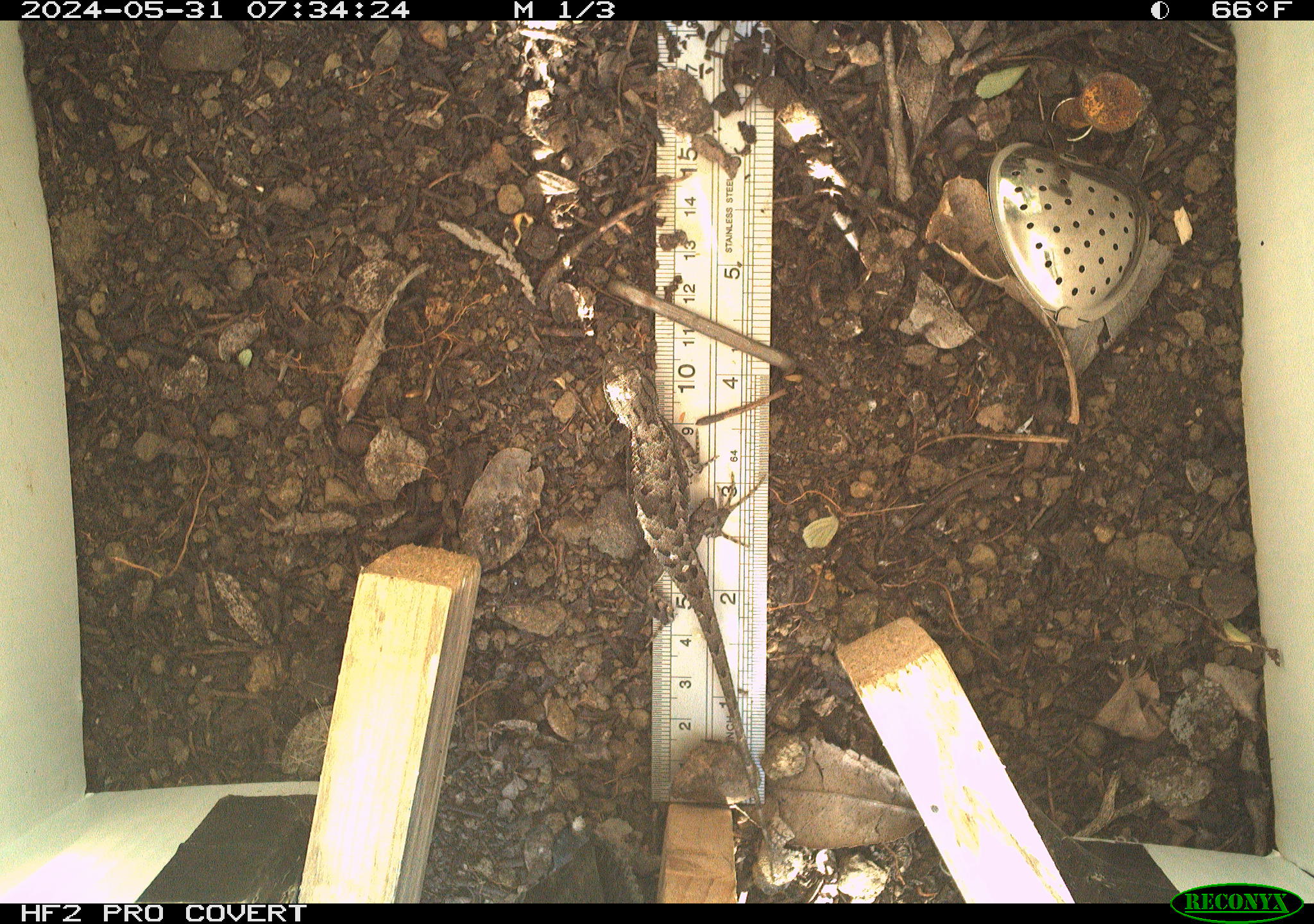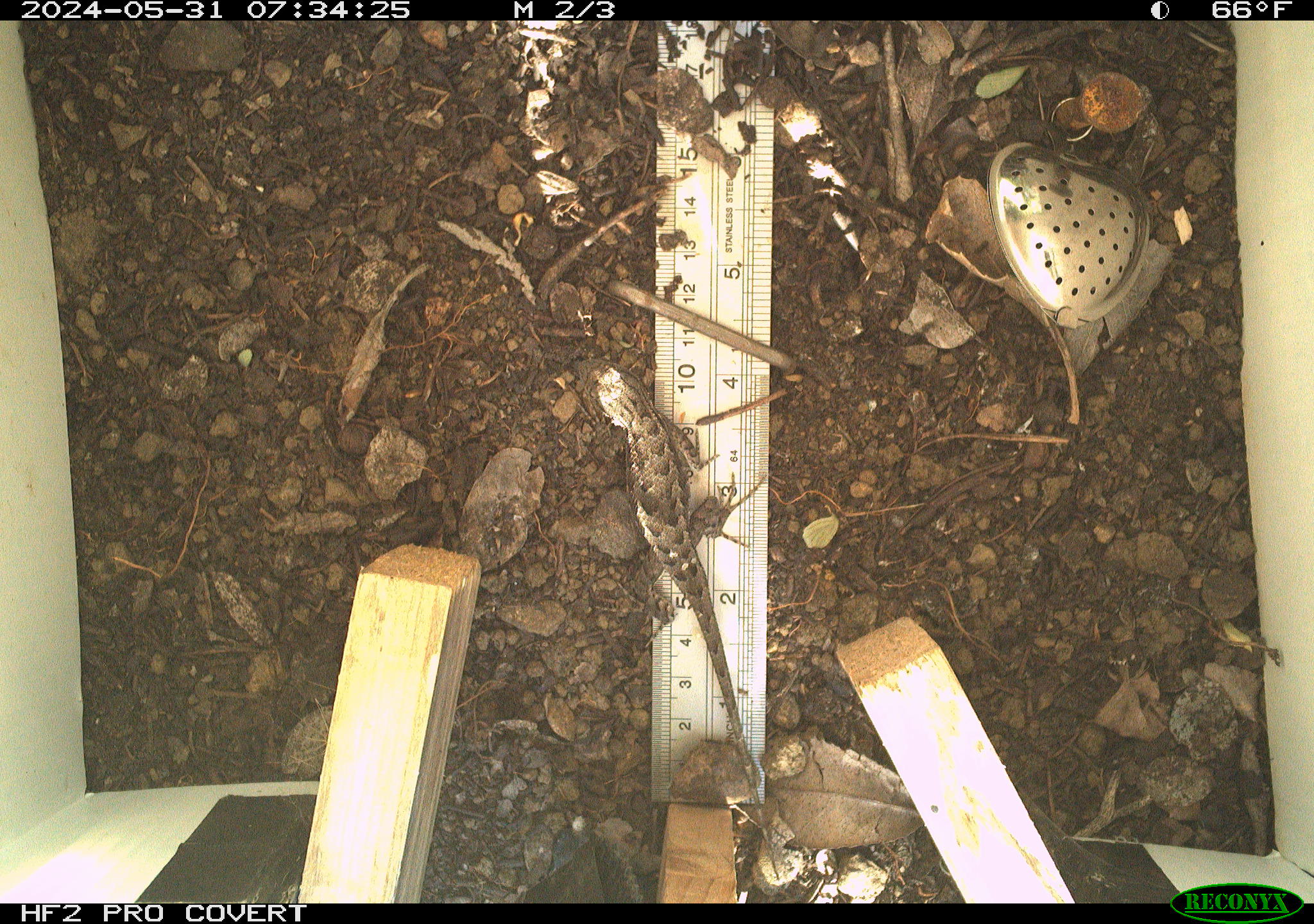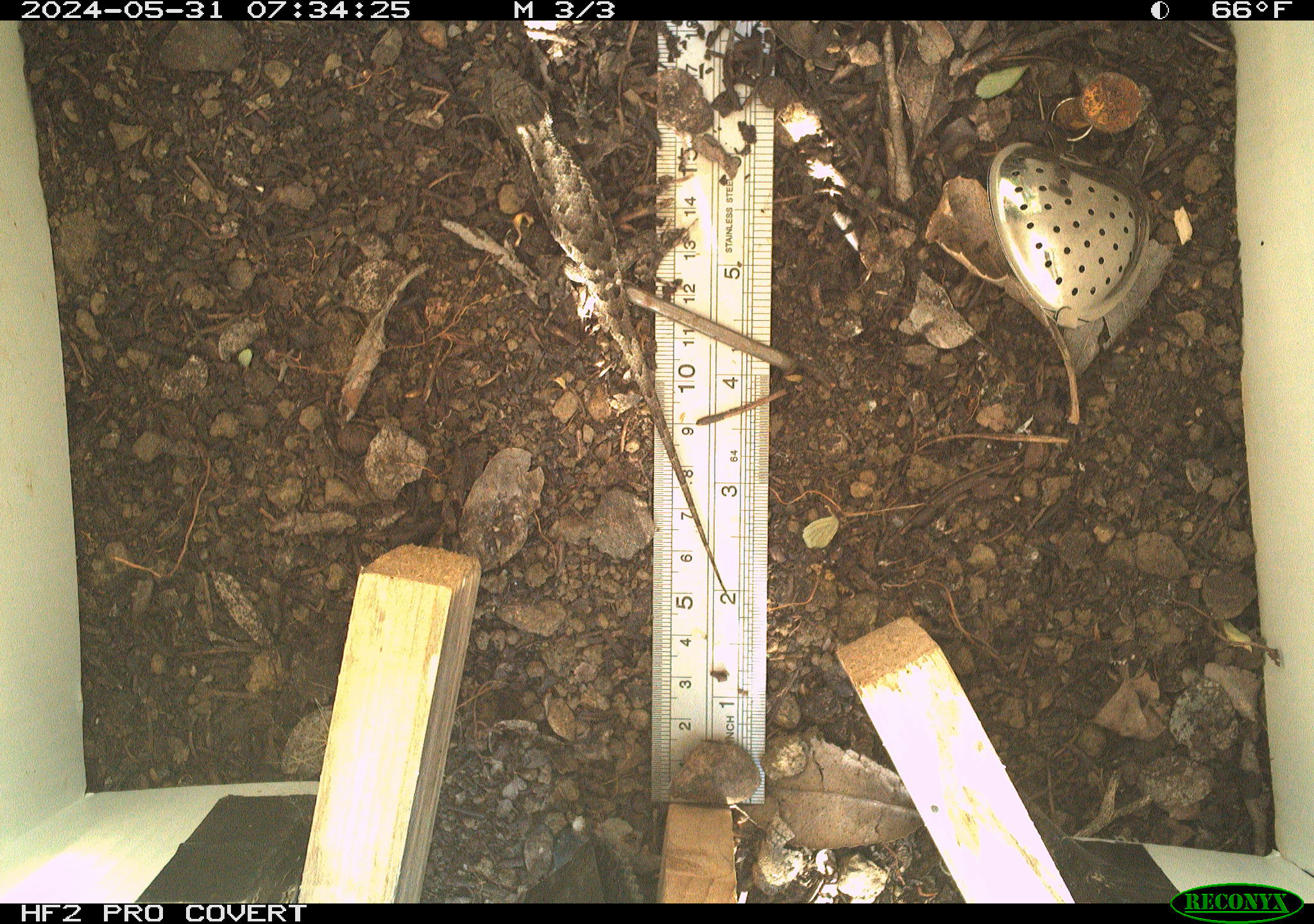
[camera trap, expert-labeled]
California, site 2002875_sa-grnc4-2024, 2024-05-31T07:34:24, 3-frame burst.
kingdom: Animalia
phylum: Chordata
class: Reptilia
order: Squamata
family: Phrynosomatidae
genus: Sceloporus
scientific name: Sceloporus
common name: spiny lizards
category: sceloporus species